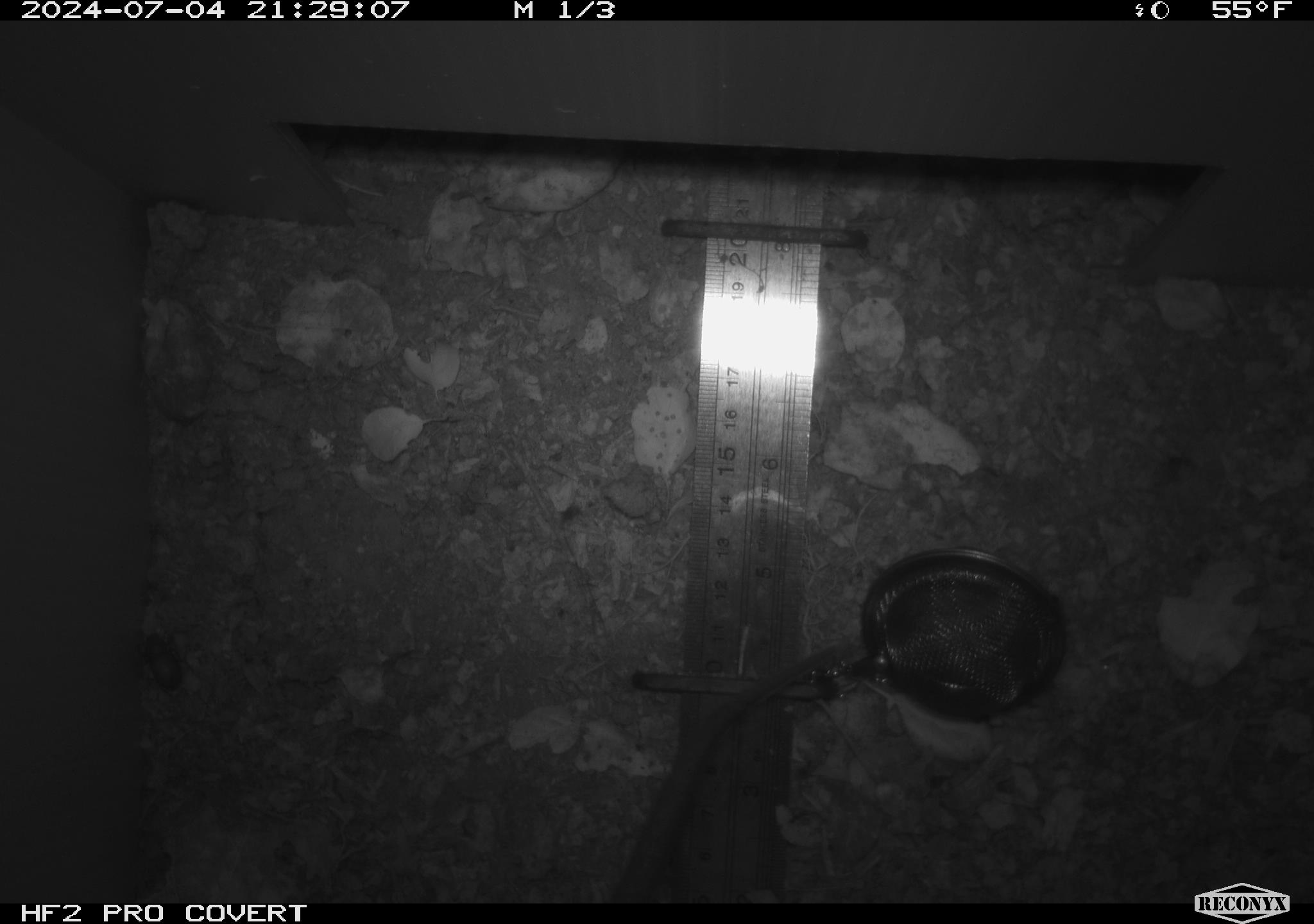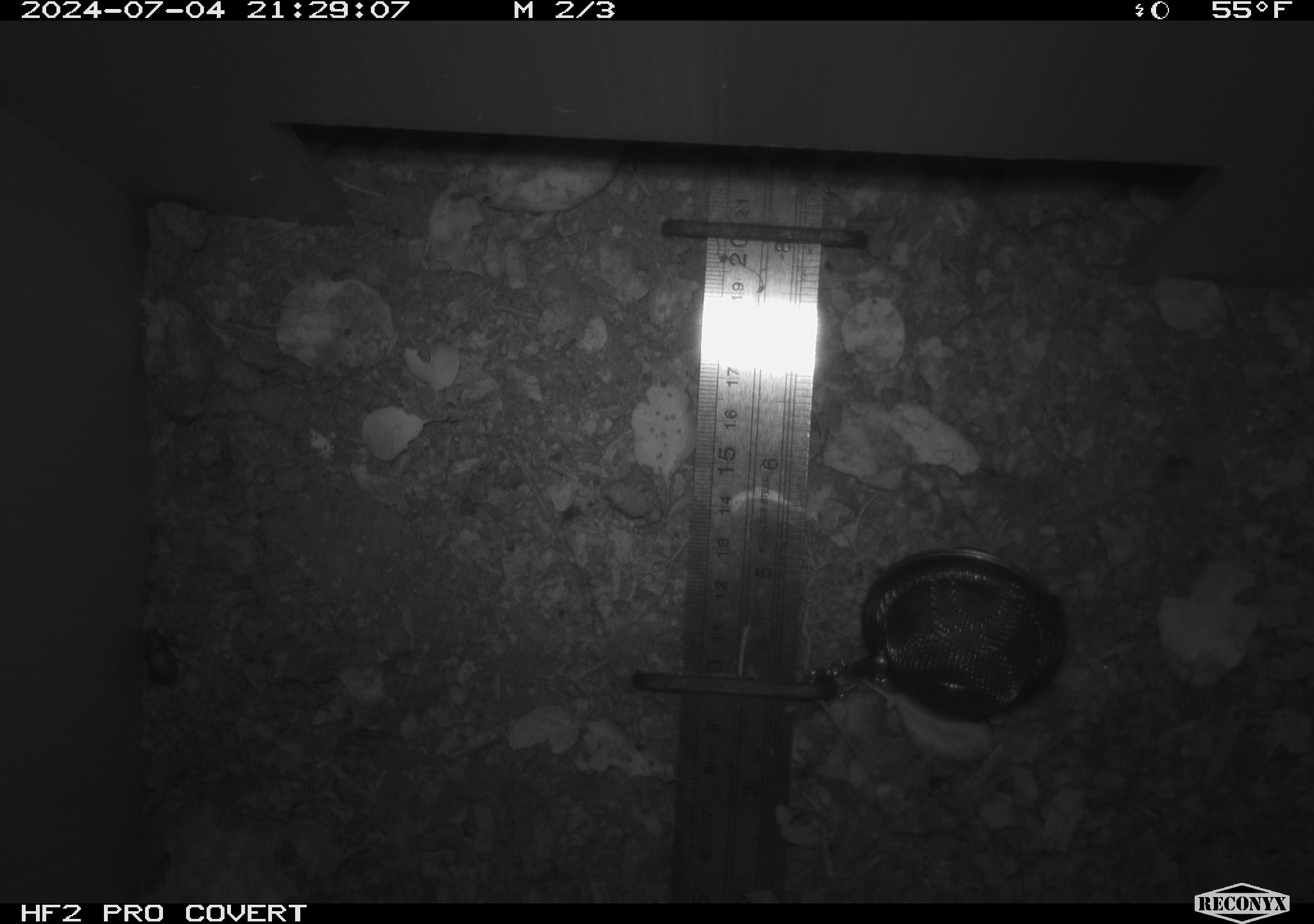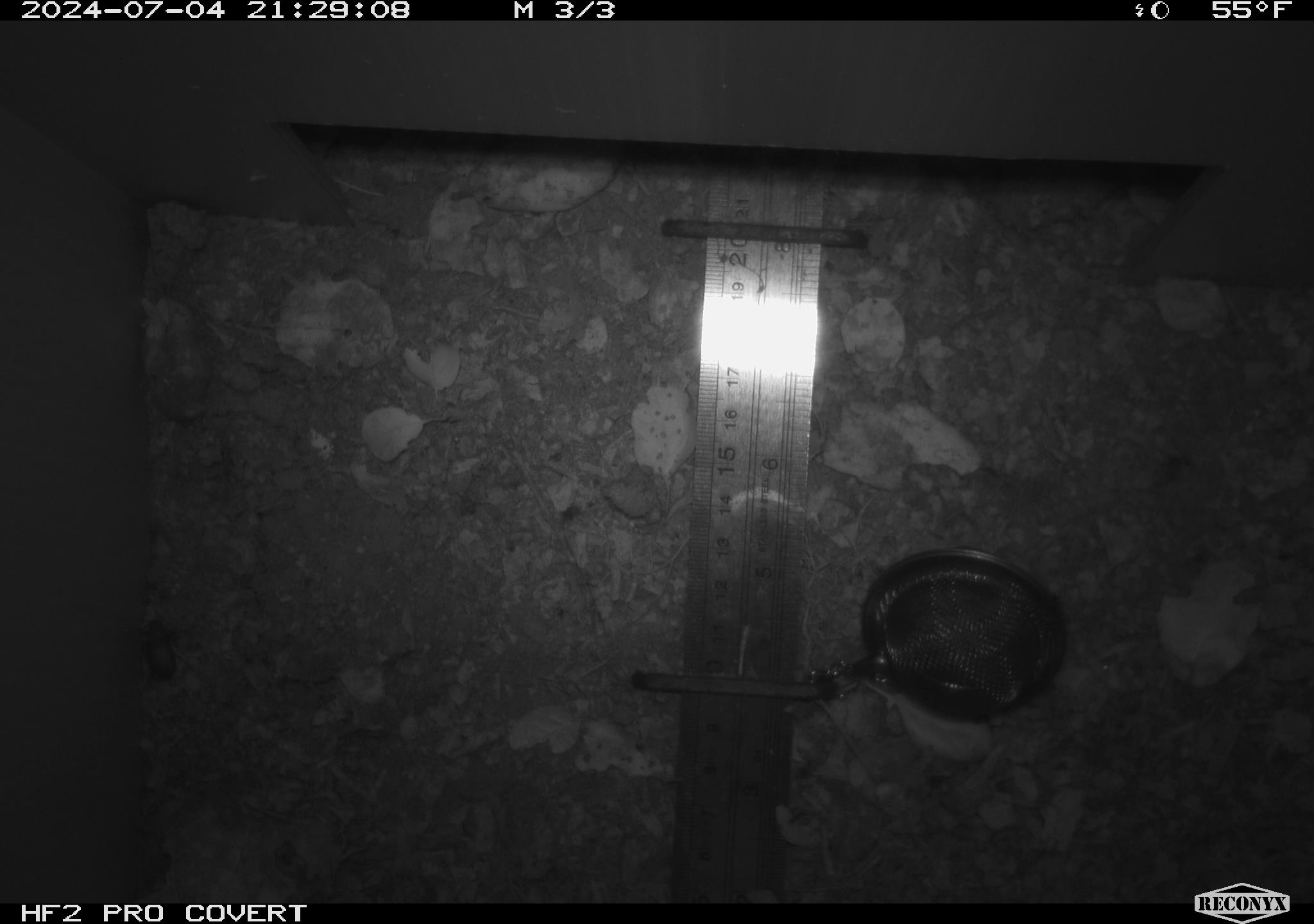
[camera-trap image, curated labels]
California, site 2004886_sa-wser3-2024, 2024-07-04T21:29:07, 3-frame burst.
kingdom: Animalia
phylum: Chordata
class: Mammalia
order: Rodentia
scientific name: Rodentia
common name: woodrat or rat or mouse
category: woodrat or rat or mouse species